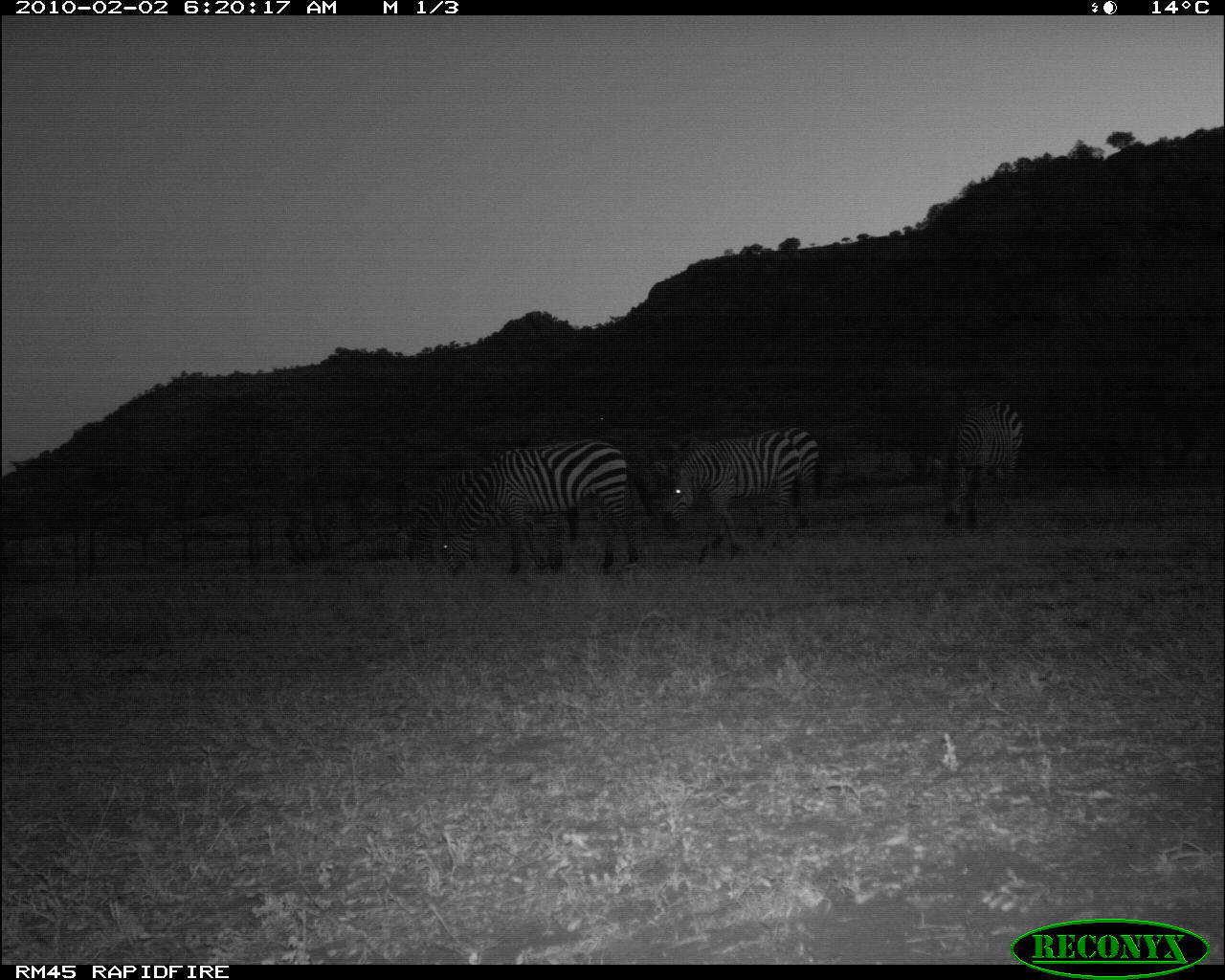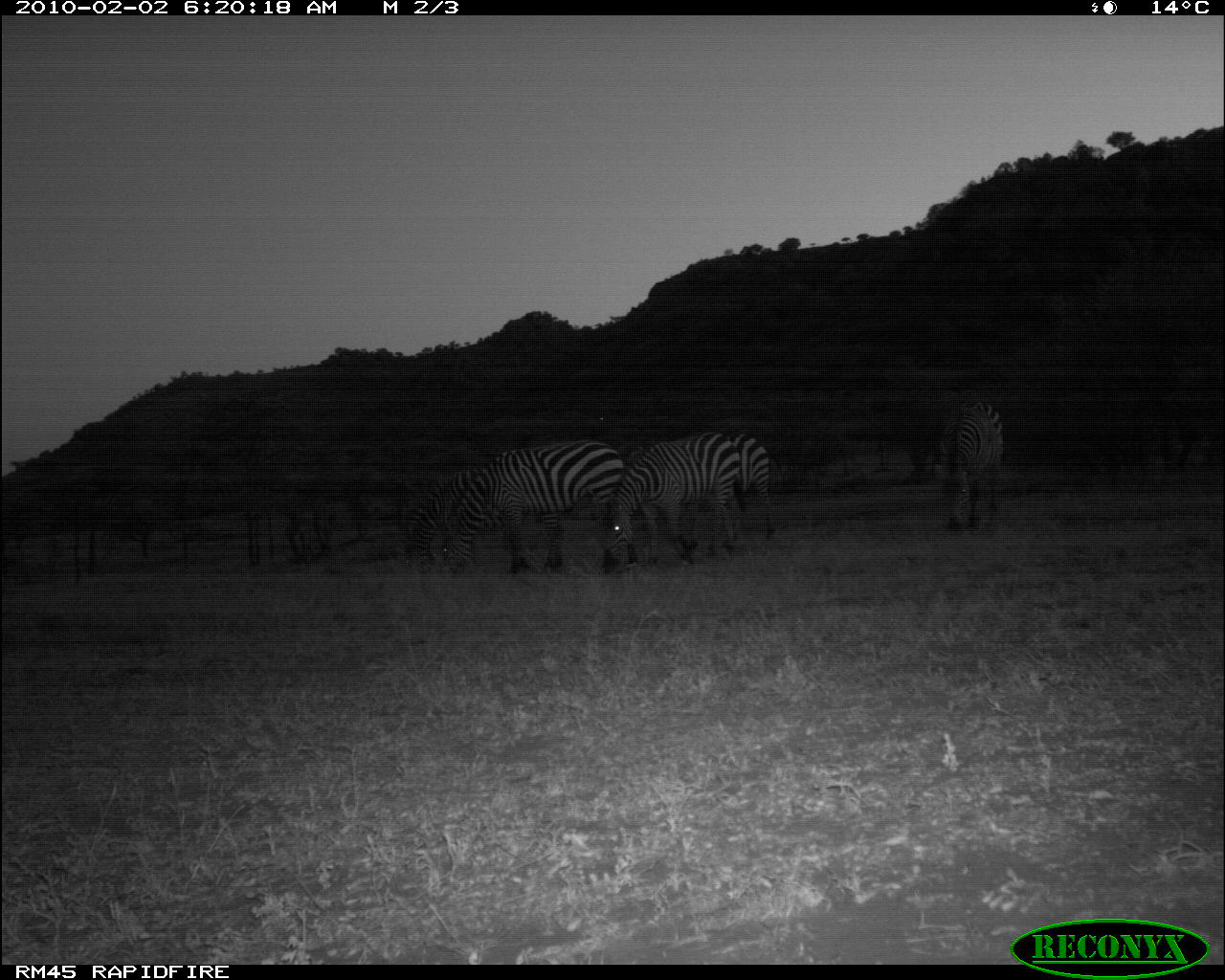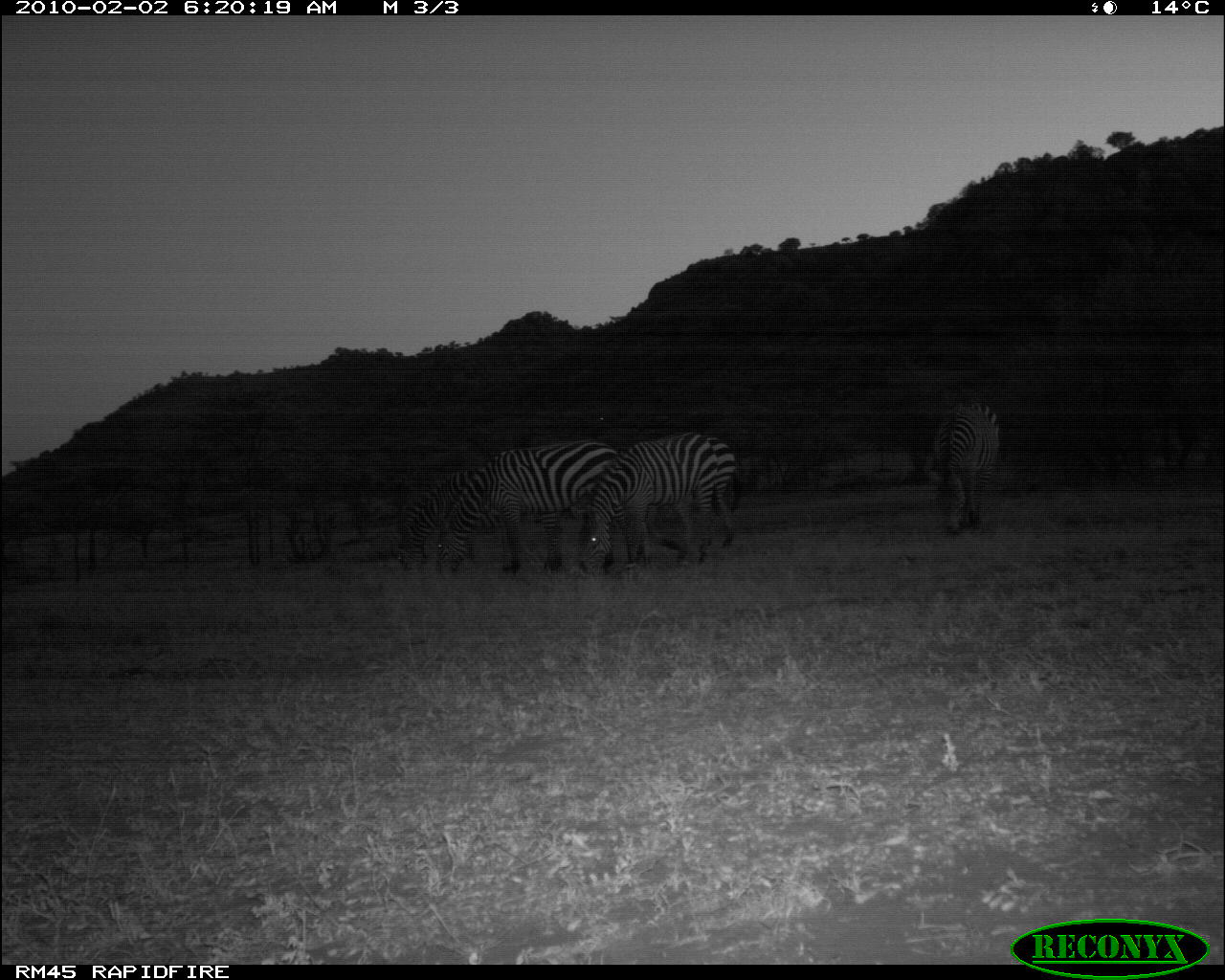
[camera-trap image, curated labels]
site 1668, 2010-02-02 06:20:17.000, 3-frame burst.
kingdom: Animalia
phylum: Chordata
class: Mammalia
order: Perissodactyla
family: Equidae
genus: Equus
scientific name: Equus quagga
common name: plains zebra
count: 5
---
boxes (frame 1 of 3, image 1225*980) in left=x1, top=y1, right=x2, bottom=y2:
equus quagga: left=435, top=441, right=654, bottom=578; left=408, top=463, right=581, bottom=573; left=657, top=430, right=803, bottom=551; left=928, top=397, right=1022, bottom=528; left=736, top=423, right=819, bottom=530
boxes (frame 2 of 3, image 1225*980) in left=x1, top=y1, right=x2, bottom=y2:
equus quagga: left=435, top=437, right=627, bottom=571; left=603, top=430, right=748, bottom=563; left=404, top=463, right=563, bottom=573; left=932, top=397, right=1004, bottom=528; left=710, top=431, right=786, bottom=539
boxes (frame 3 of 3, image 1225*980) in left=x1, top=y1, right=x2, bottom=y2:
equus quagga: left=432, top=440, right=642, bottom=574; left=577, top=435, right=719, bottom=575; left=395, top=461, right=565, bottom=573; left=919, top=394, right=1002, bottom=532; left=649, top=434, right=744, bottom=548